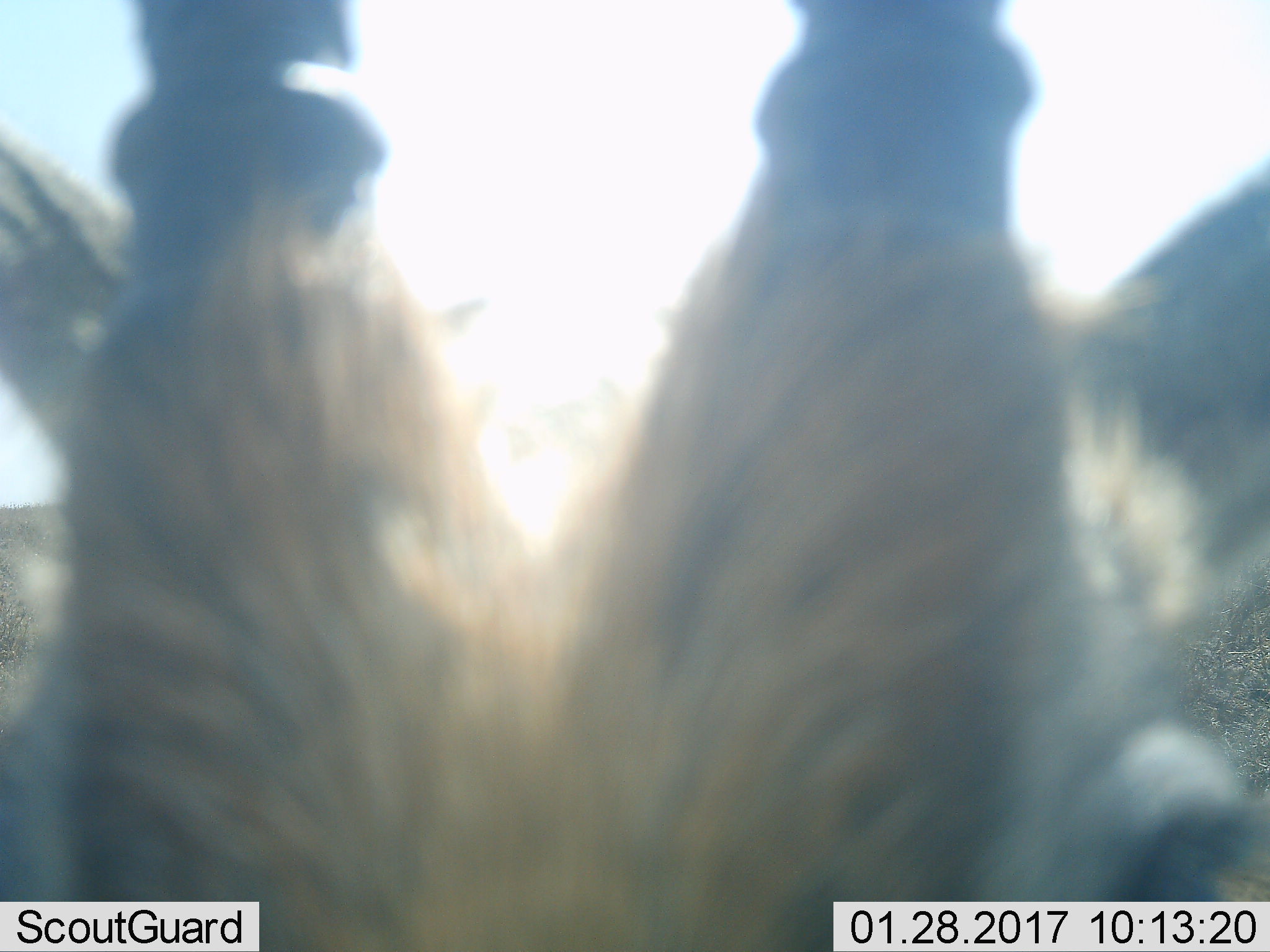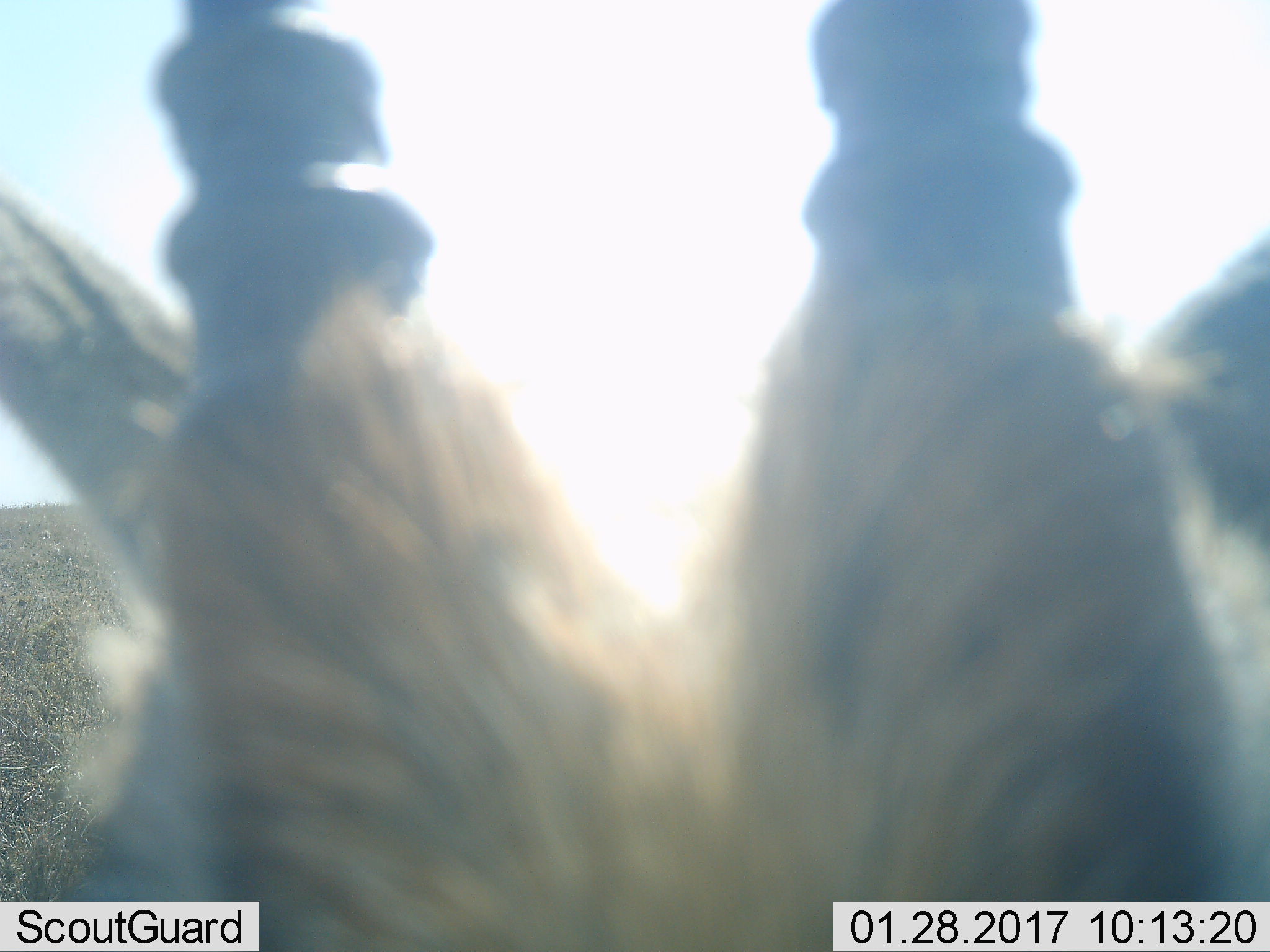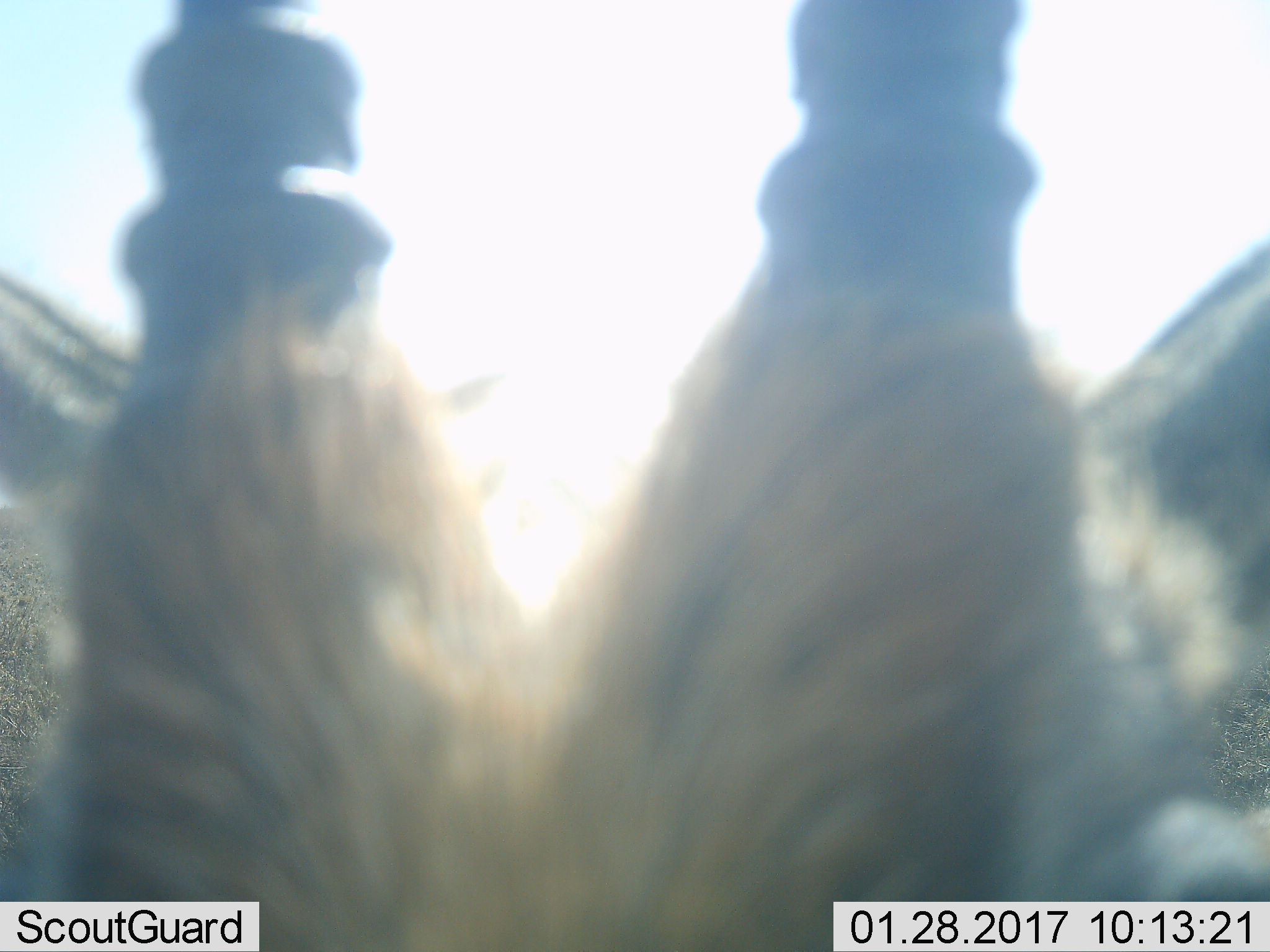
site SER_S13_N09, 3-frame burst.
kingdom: Animalia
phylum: Chordata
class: Mammalia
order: Artiodactyla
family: Bovidae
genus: Eudorcas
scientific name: Eudorcas thomsonii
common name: thomson's gazelle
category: gazellethomsons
Gazellethomsons (thomson's gazelle) (Eudorcas thomsonii), count 1. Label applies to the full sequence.